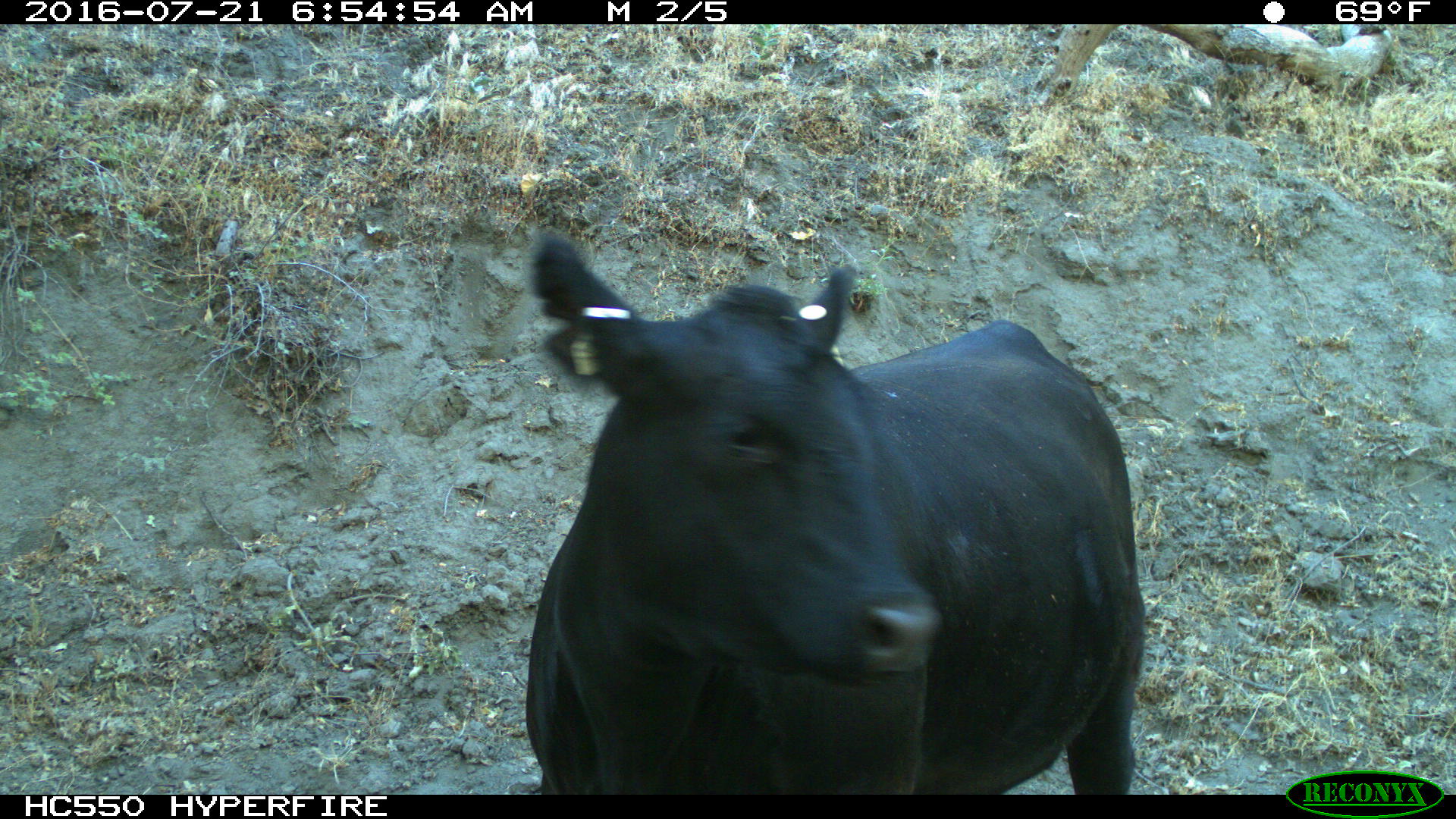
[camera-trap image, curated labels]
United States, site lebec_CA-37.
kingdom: Animalia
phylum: Chordata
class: Mammalia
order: Artiodactyla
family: Bovidae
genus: Bos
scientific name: Bos taurus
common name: domestic cow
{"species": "Bos taurus (domestic cow)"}